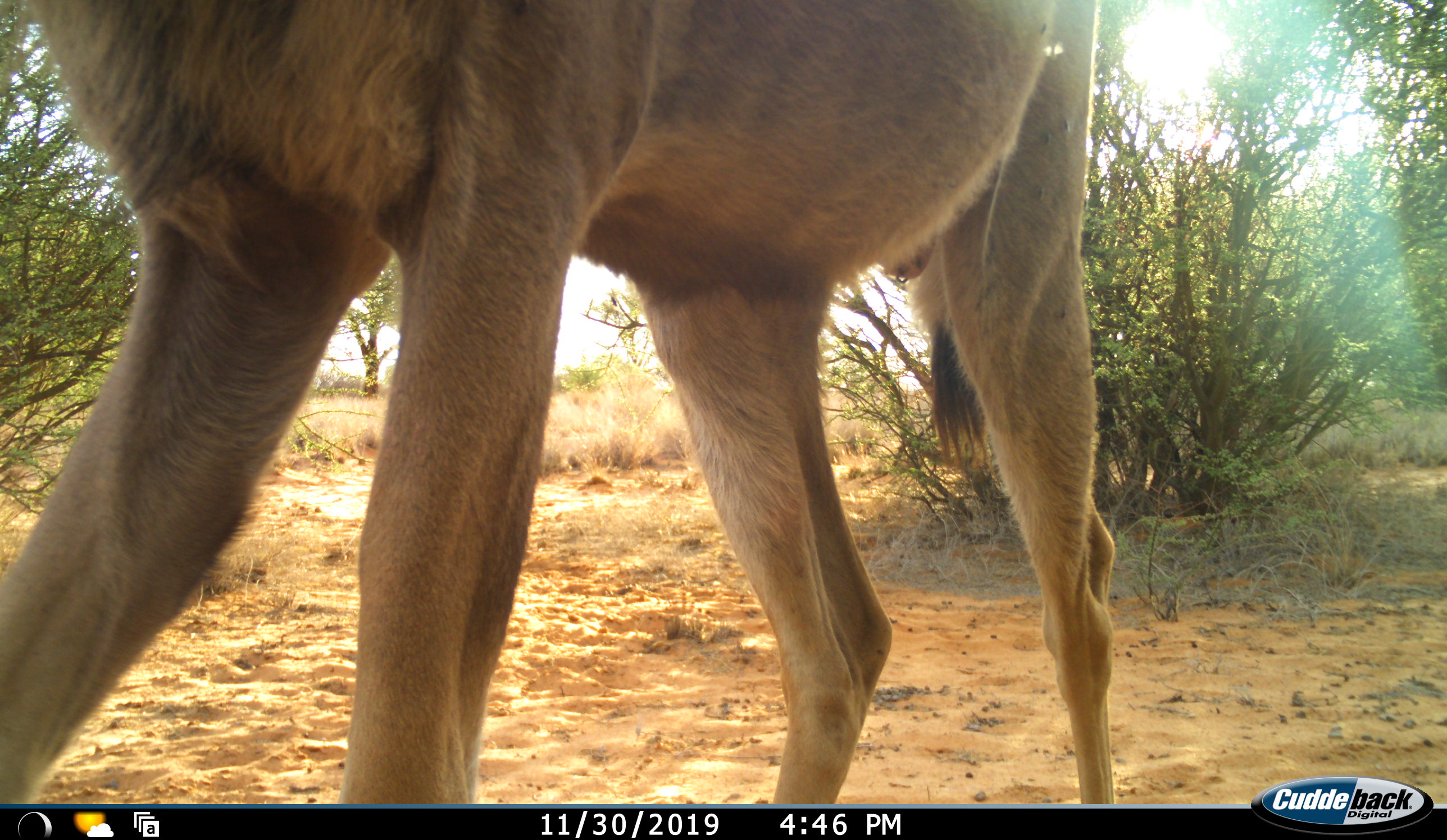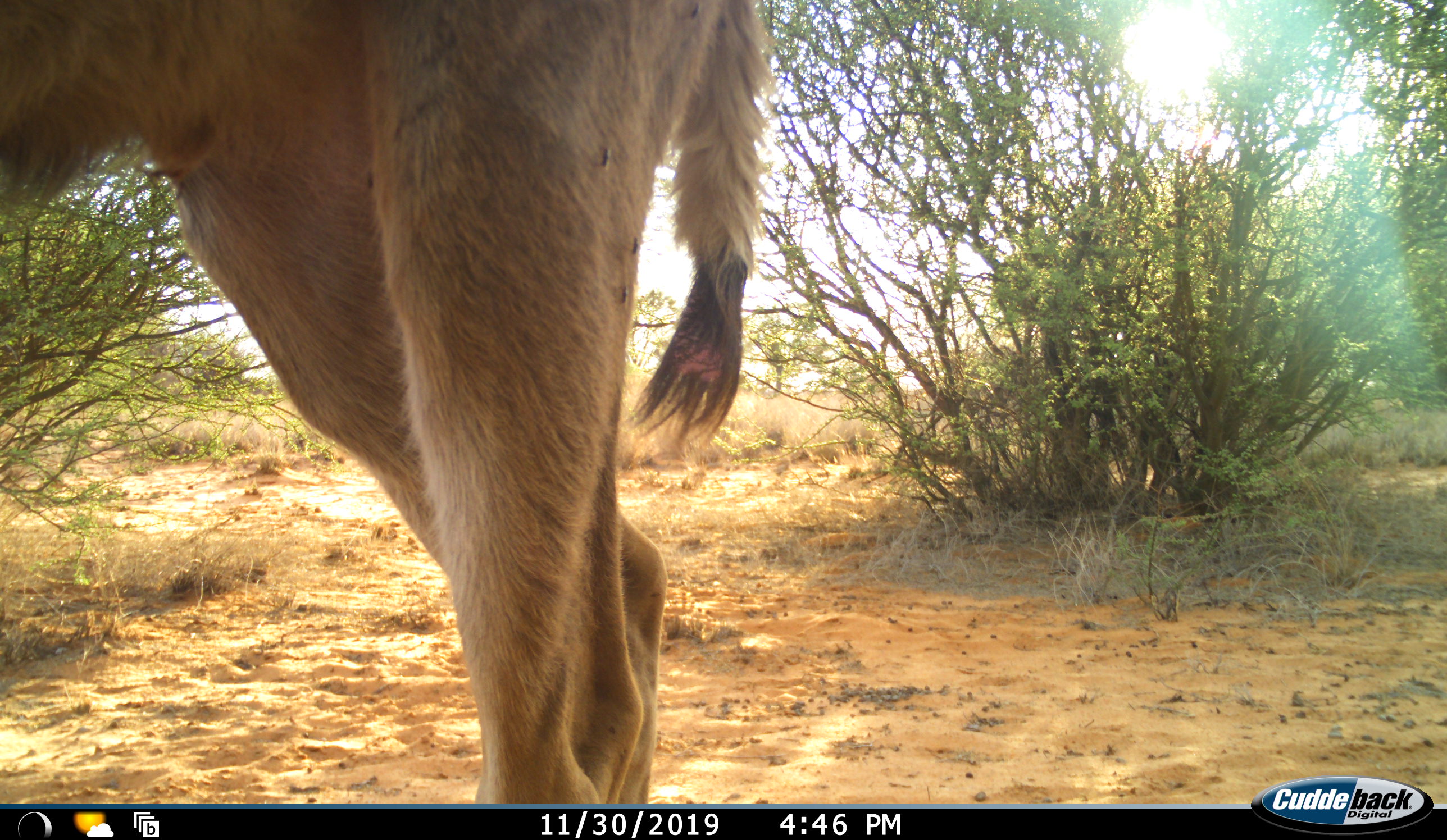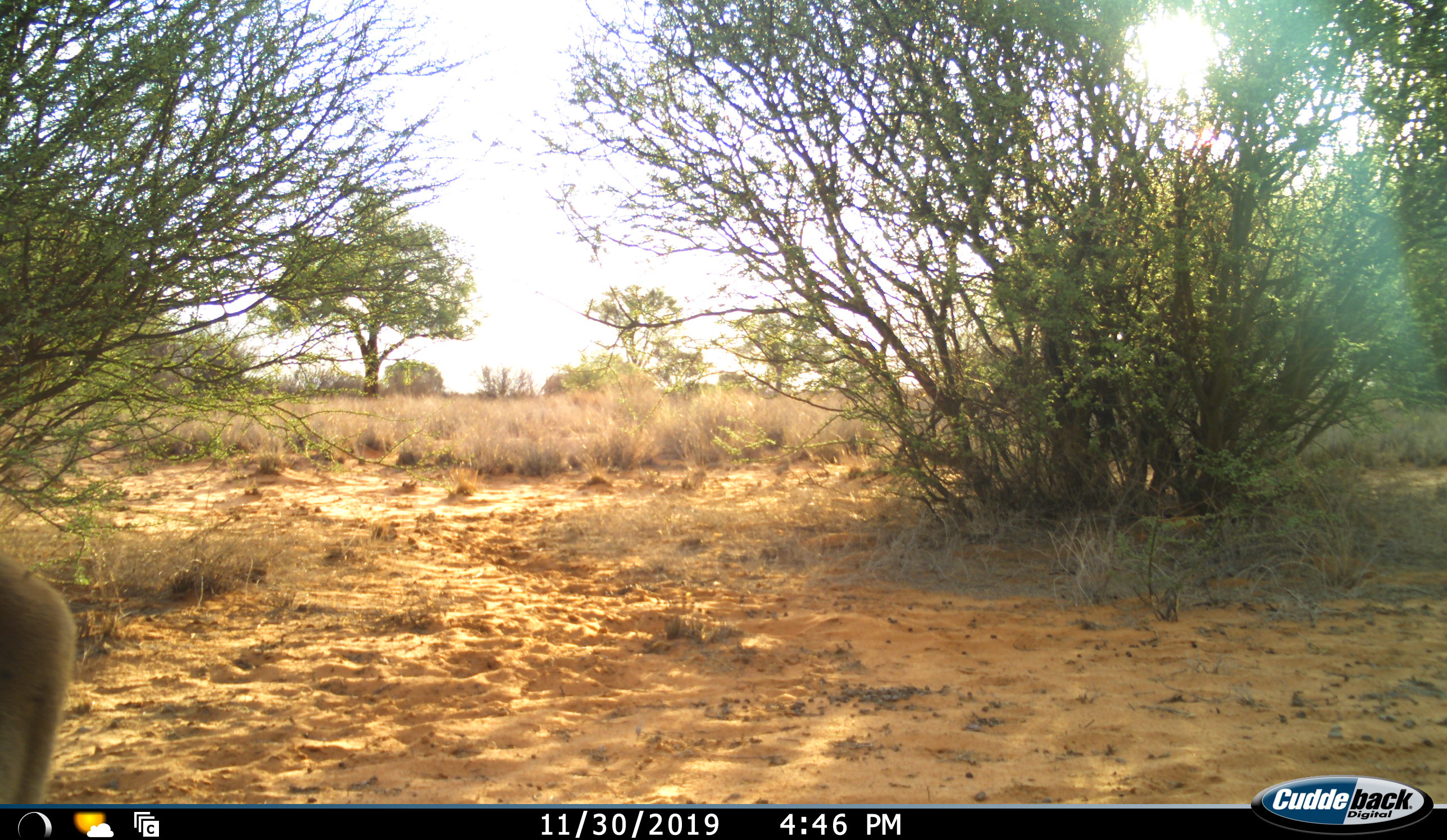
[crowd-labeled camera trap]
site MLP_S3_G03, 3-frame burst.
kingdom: Animalia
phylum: Chordata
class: Mammalia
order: Artiodactyla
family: Bovidae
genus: Tragelaphus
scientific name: Tragelaphus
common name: kudu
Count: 1.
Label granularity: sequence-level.